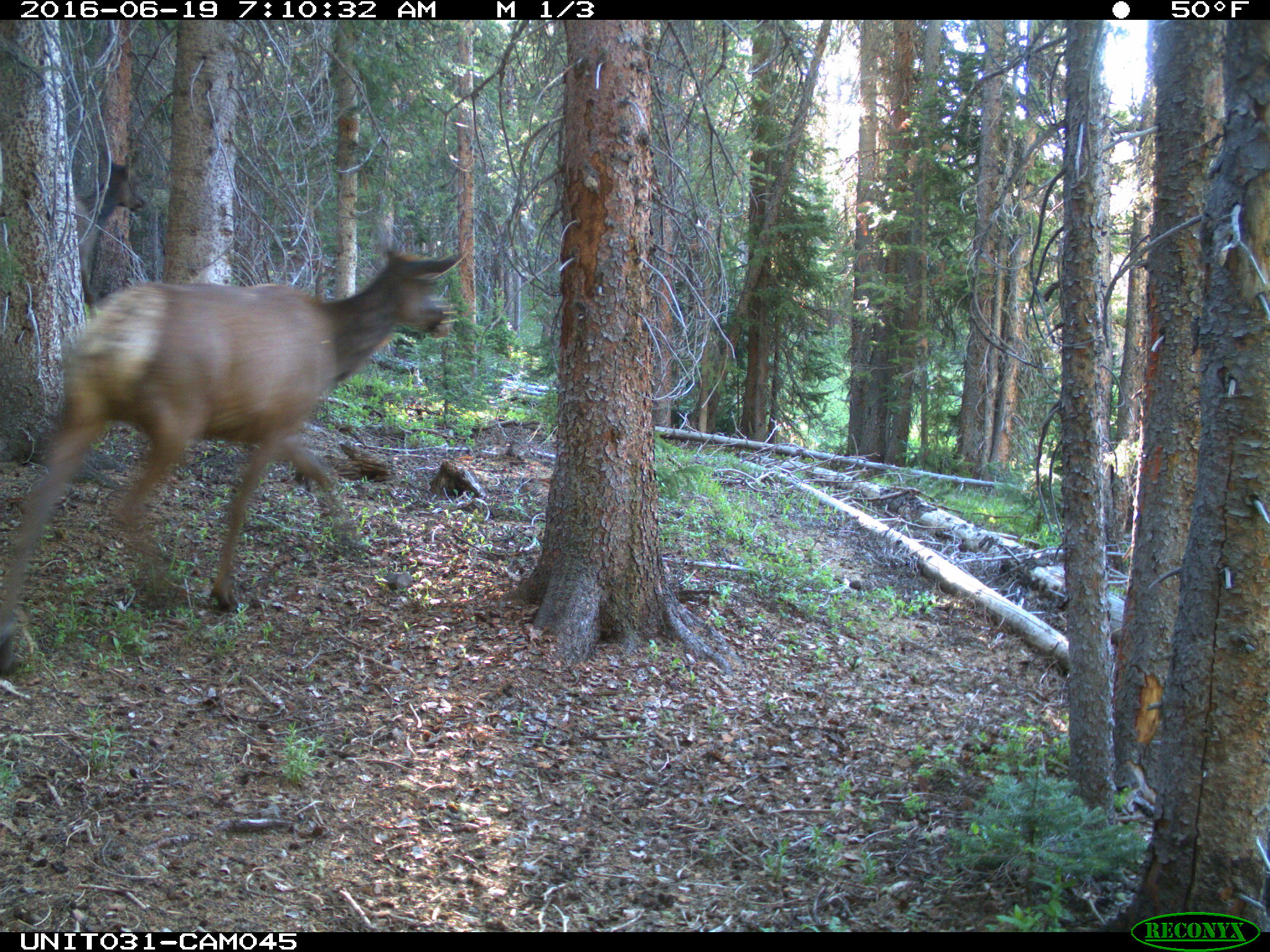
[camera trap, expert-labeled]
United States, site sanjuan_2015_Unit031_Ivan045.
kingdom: Animalia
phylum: Chordata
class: Mammalia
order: Artiodactyla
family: Cervidae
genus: Cervus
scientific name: Cervus elaphus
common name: red deer